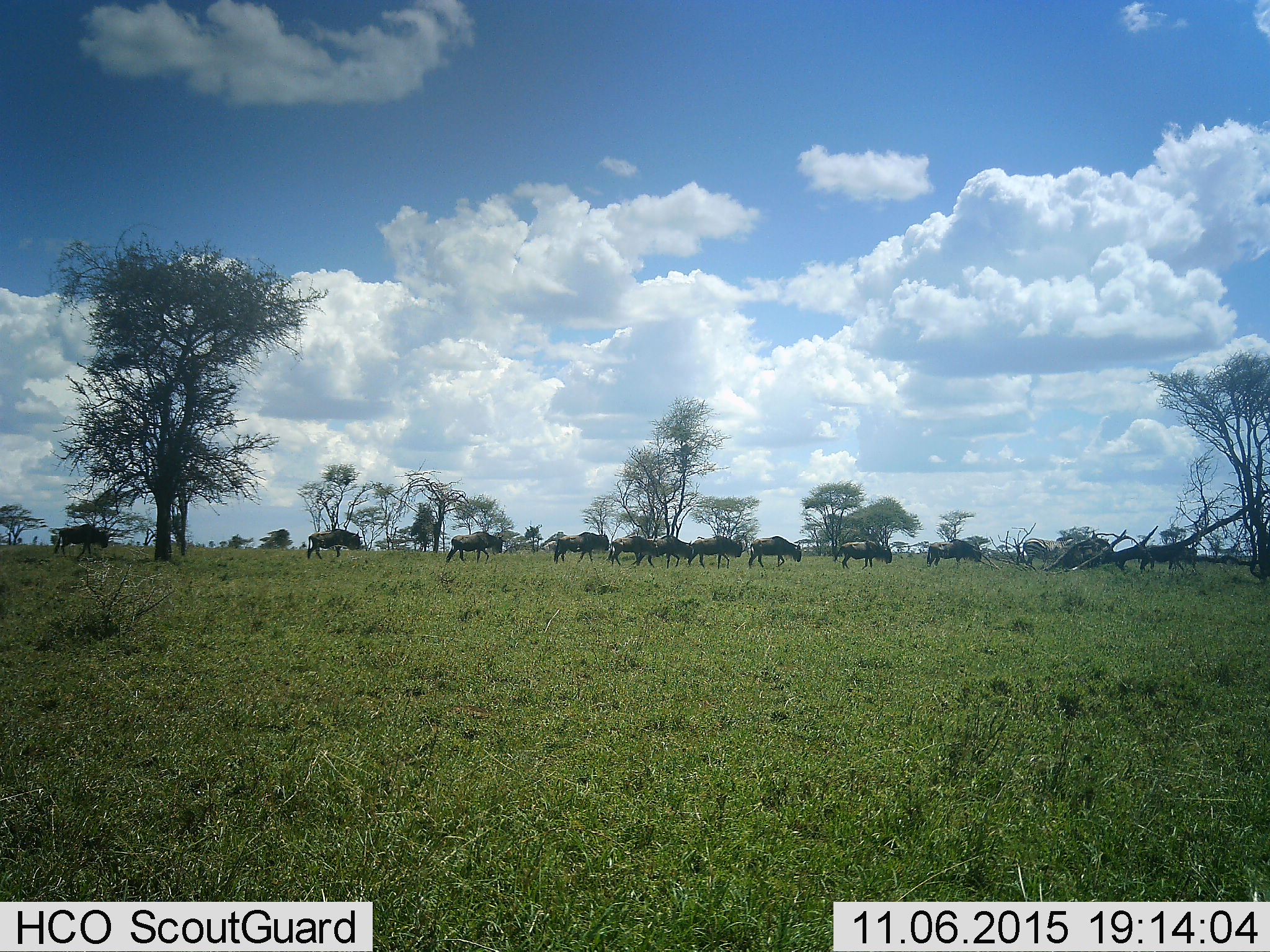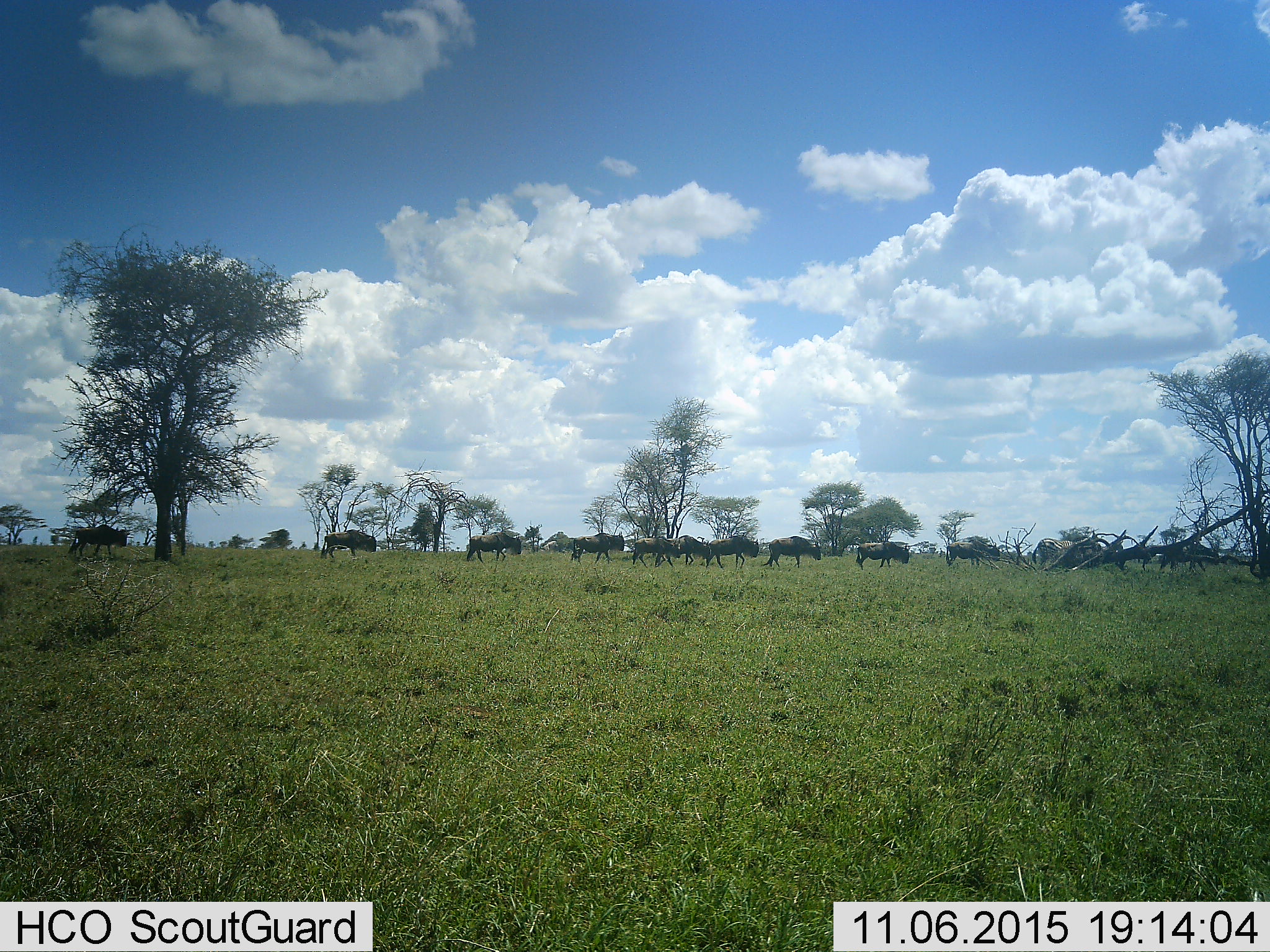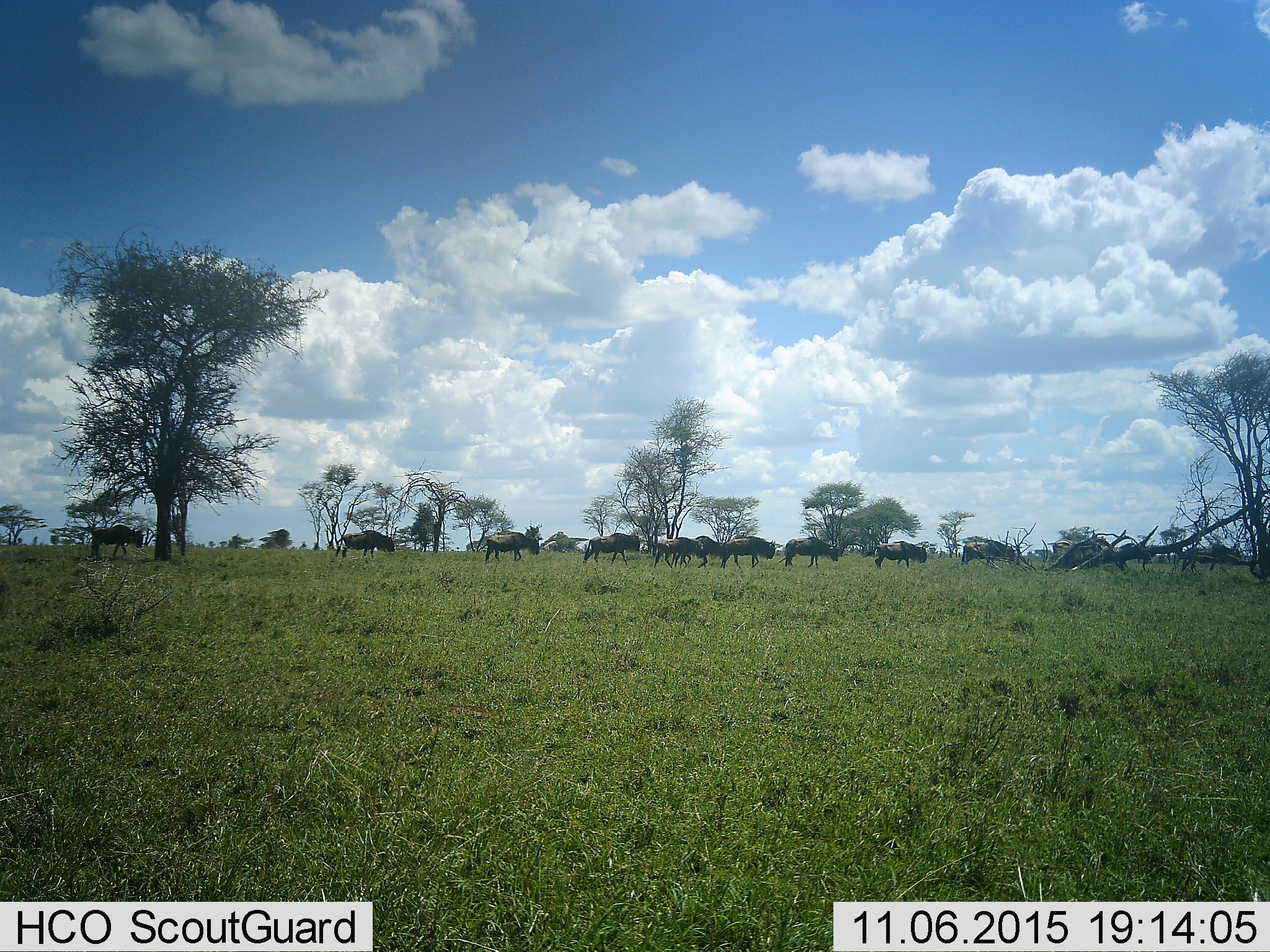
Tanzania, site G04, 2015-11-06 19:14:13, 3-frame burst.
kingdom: Animalia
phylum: Chordata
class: Mammalia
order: Artiodactyla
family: Bovidae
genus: Connochaetes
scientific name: Connochaetes taurinus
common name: blue wildebeest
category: wildebeest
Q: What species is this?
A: Wildebeest (blue wildebeest) (Connochaetes taurinus).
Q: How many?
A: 11-50.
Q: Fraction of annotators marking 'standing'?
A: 0%.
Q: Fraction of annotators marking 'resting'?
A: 0%.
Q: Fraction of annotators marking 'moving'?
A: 100%.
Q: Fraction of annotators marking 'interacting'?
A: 8%.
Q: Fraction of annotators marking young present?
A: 8%.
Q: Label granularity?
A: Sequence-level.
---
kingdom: Animalia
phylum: Chordata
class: Mammalia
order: Perissodactyla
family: Equidae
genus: Equus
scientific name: Equus quagga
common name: plains zebra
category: zebra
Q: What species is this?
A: Zebra (plains zebra) (Equus quagga).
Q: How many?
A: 1.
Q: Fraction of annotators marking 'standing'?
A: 8%.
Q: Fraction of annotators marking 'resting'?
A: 0%.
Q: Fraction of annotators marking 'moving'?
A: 92%.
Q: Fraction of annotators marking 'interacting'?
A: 8%.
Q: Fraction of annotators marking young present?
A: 0%.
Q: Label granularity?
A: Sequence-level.